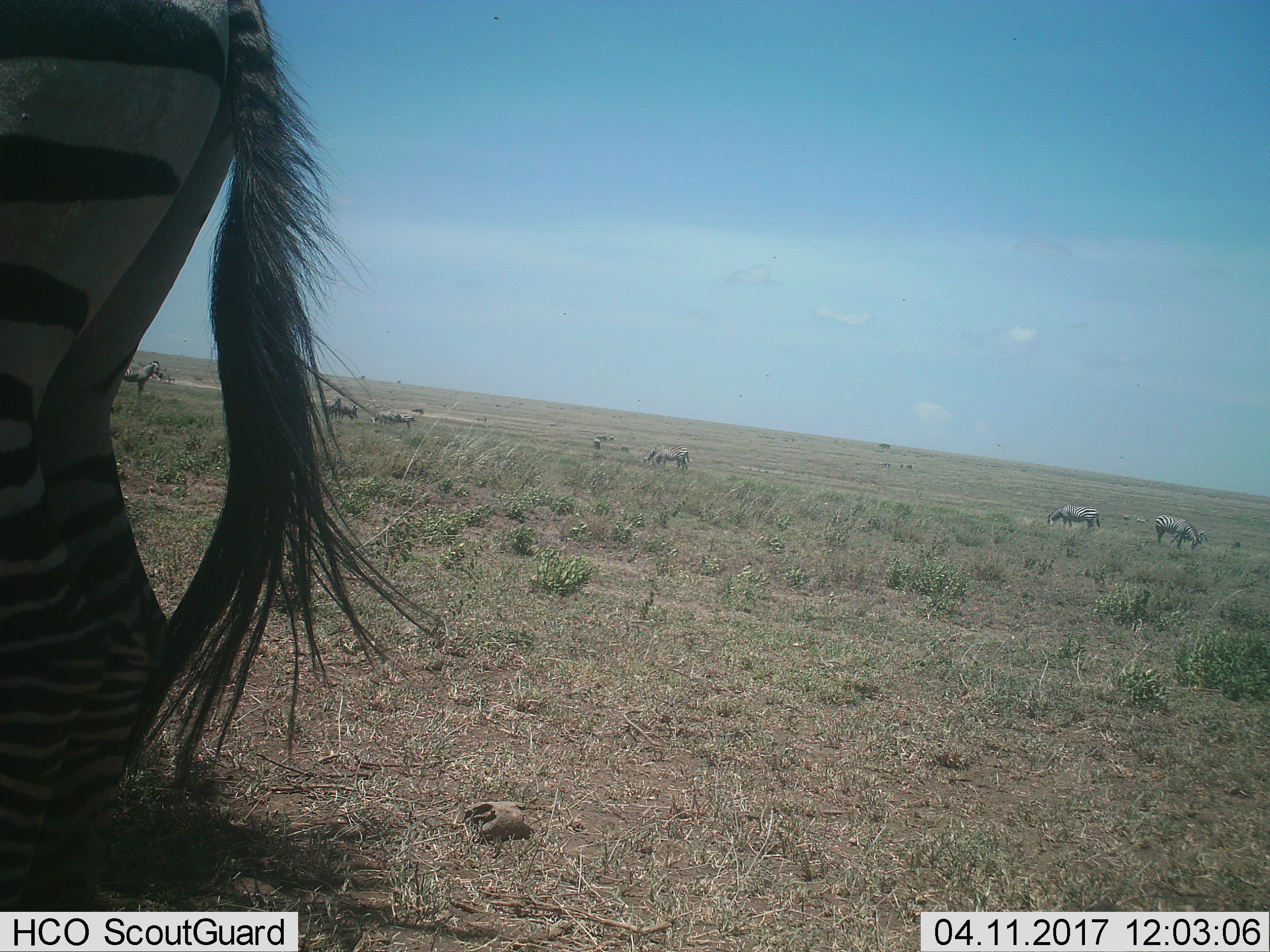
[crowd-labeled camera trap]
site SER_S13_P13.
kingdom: Animalia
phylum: Chordata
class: Mammalia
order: Perissodactyla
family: Equidae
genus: Equus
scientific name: Equus quagga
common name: plains zebra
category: zebraplains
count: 10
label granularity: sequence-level